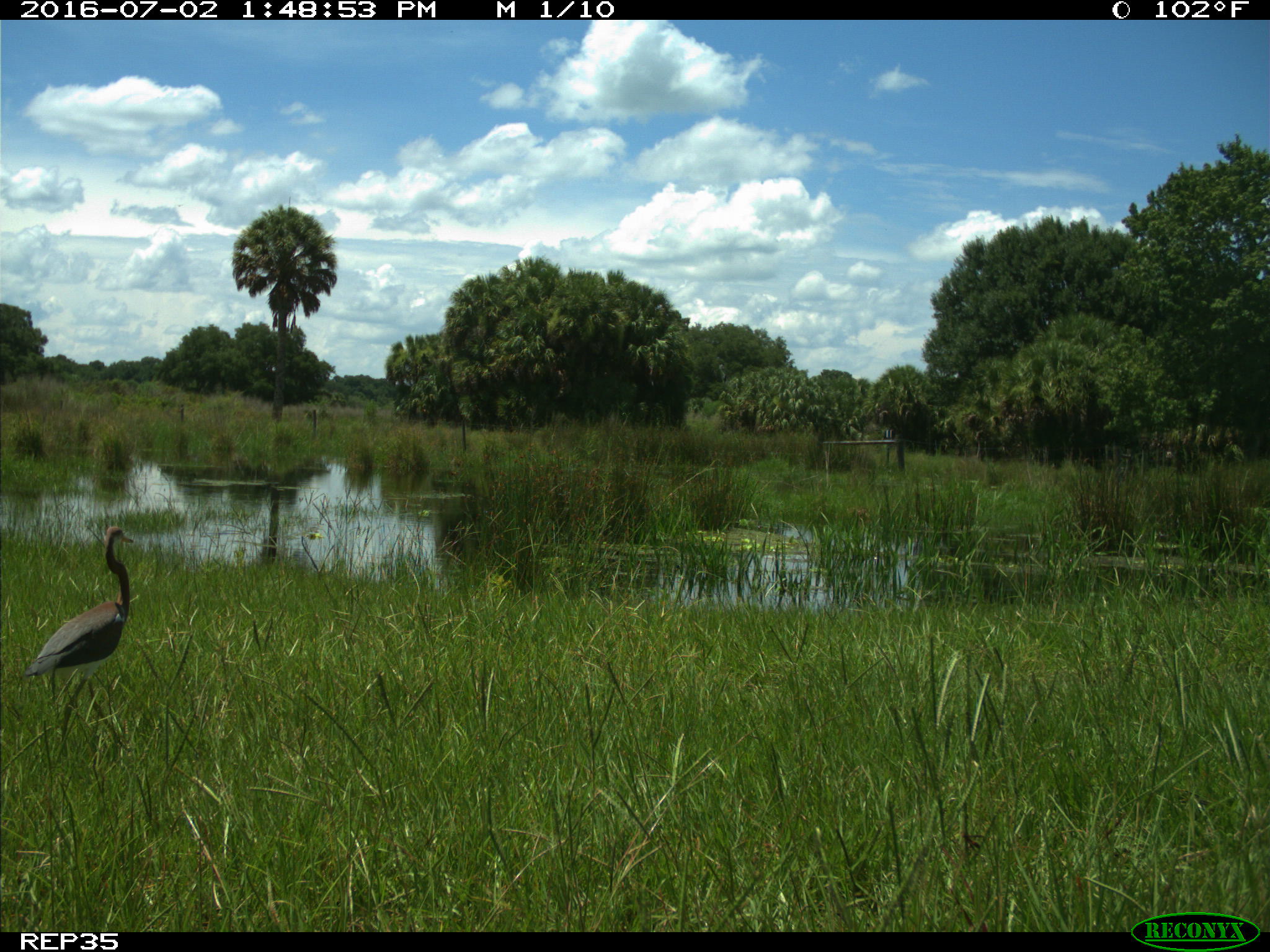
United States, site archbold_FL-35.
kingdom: Animalia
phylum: Chordata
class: Aves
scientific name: Aves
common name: birds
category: unidentified bird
Unidentified bird (birds) (Aves).